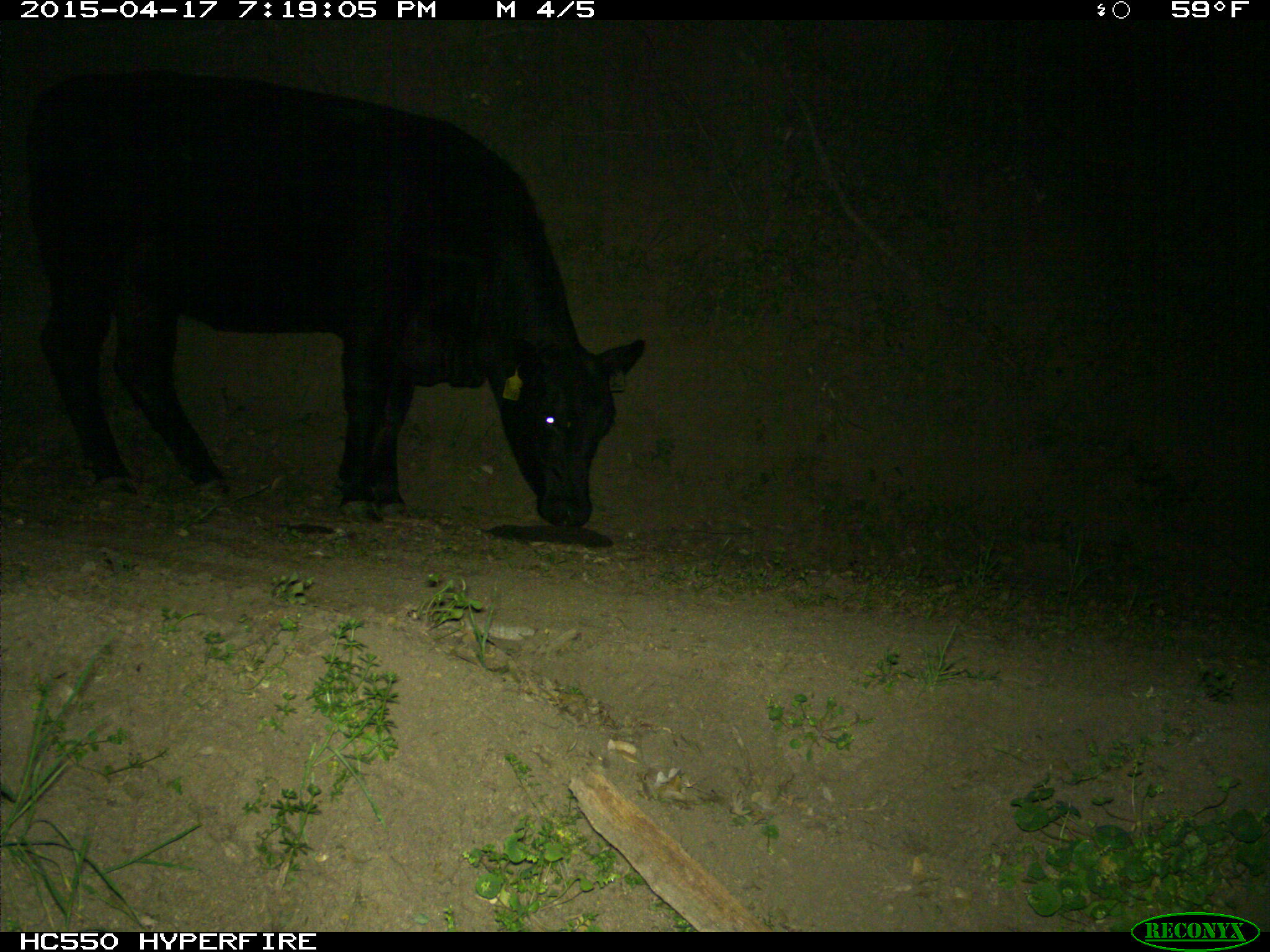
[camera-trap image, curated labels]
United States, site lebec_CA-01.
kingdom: Animalia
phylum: Chordata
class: Mammalia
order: Artiodactyla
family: Bovidae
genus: Bos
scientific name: Bos taurus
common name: domestic cow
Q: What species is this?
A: Bos taurus (domestic cow).